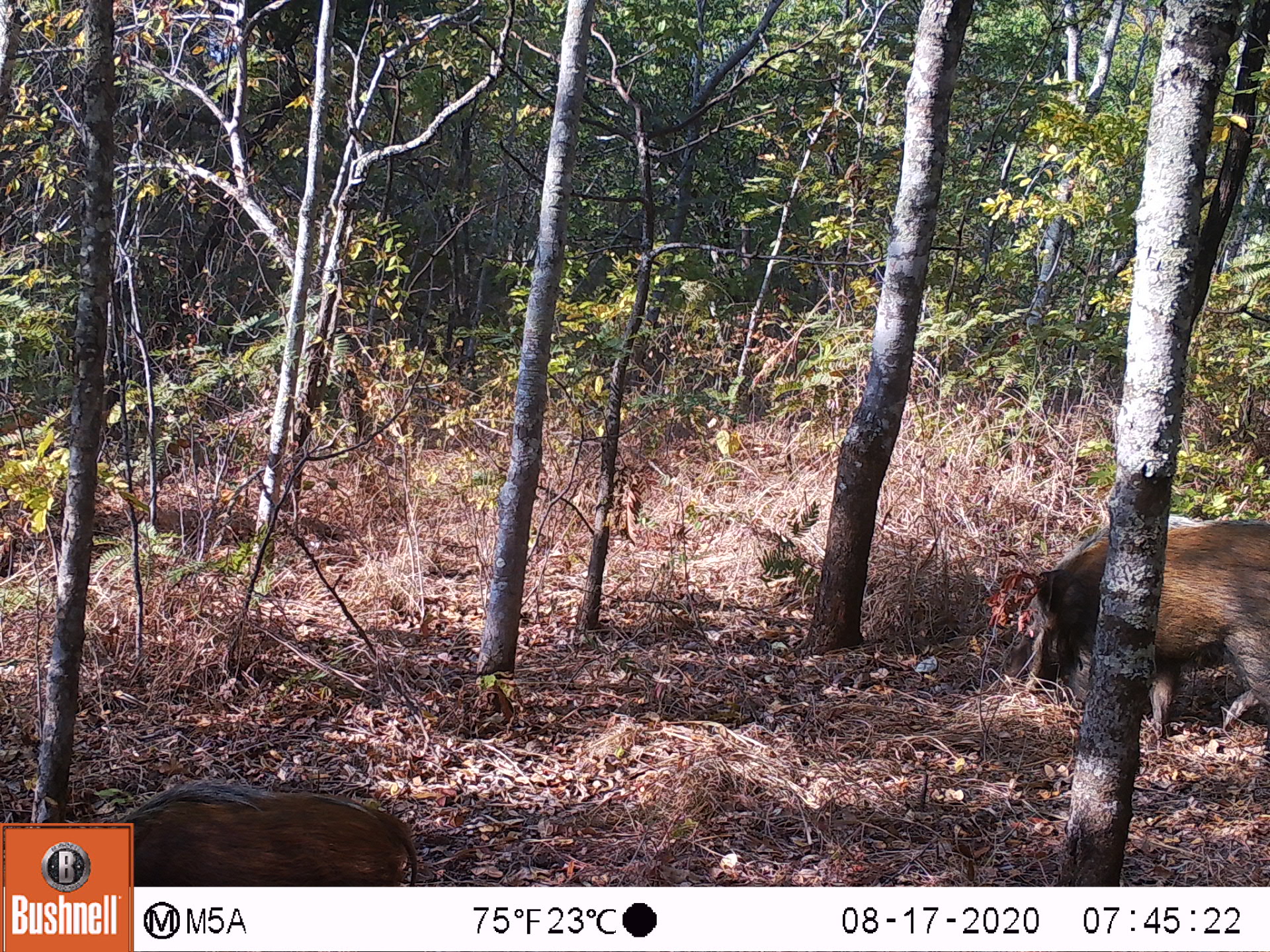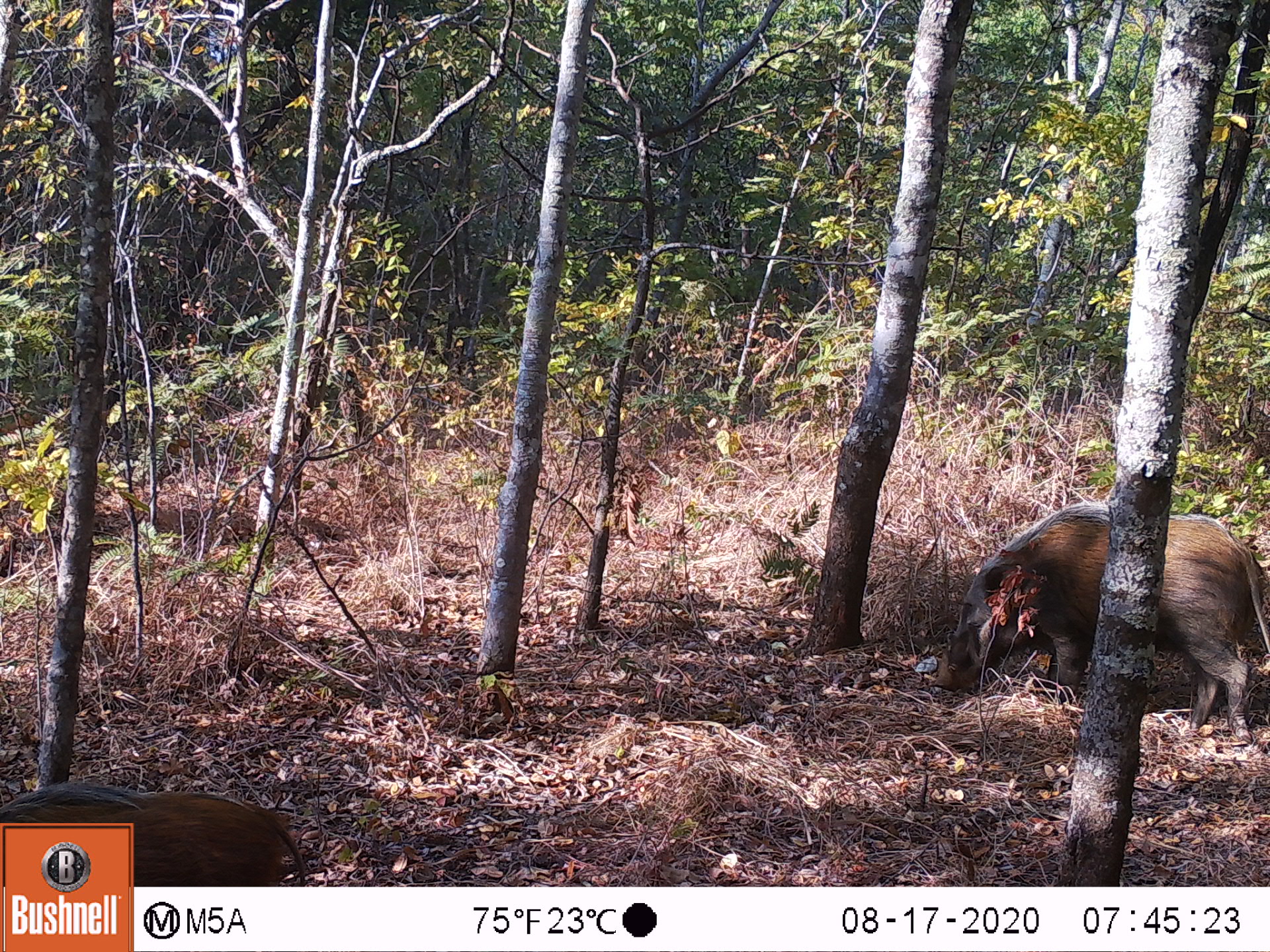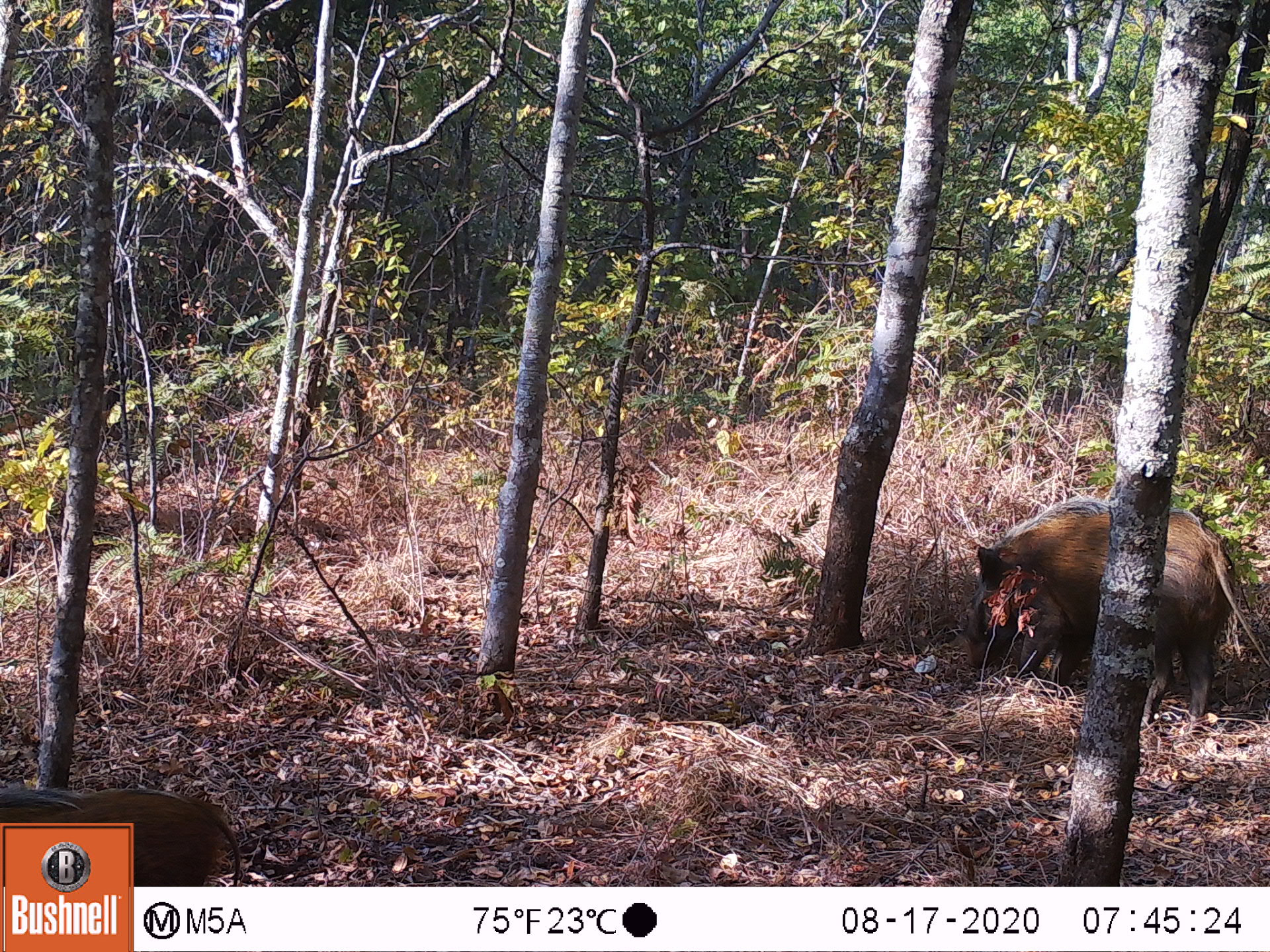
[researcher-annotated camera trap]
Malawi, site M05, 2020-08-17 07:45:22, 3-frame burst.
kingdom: Animalia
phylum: Chordata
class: Mammalia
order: Artiodactyla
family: Suidae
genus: Potamochoerus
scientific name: Potamochoerus larvatus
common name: bushpig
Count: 2.